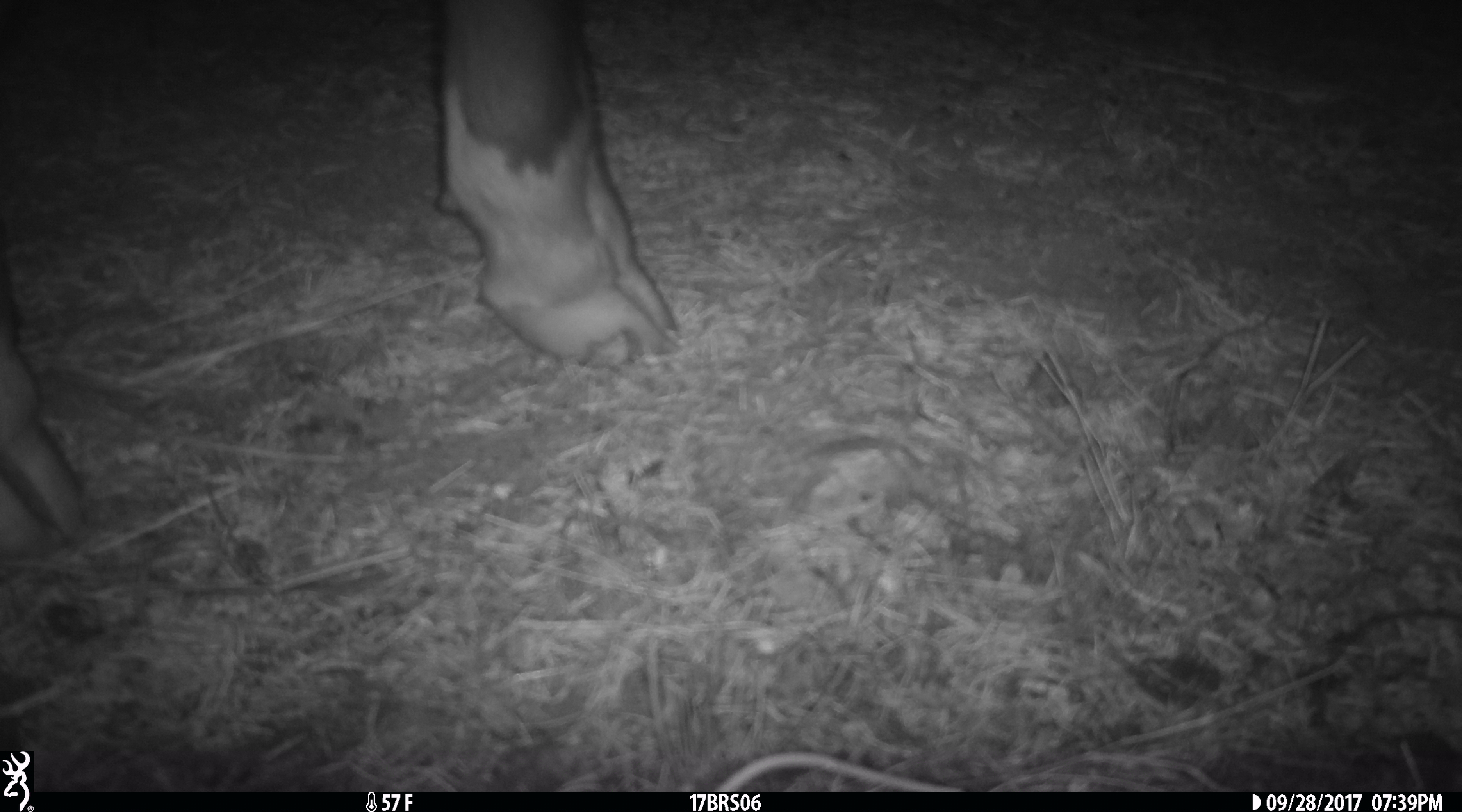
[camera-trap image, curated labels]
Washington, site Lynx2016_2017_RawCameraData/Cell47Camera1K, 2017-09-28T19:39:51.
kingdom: Animalia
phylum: Chordata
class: Mammalia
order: Artiodactyla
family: Bovidae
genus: Bos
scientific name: Bos taurus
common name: domestic cattle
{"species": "domestic cattle (Bos taurus)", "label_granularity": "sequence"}